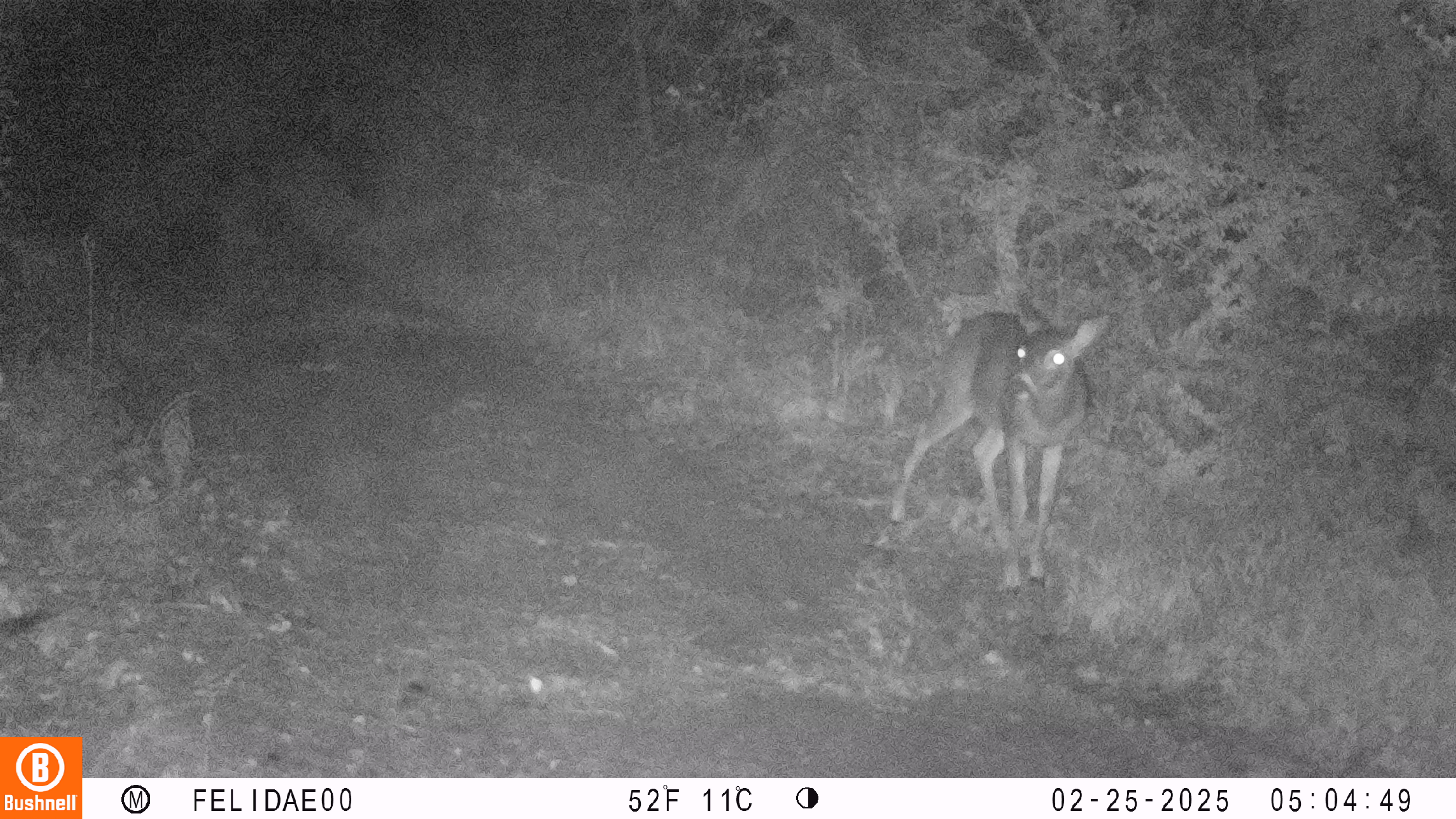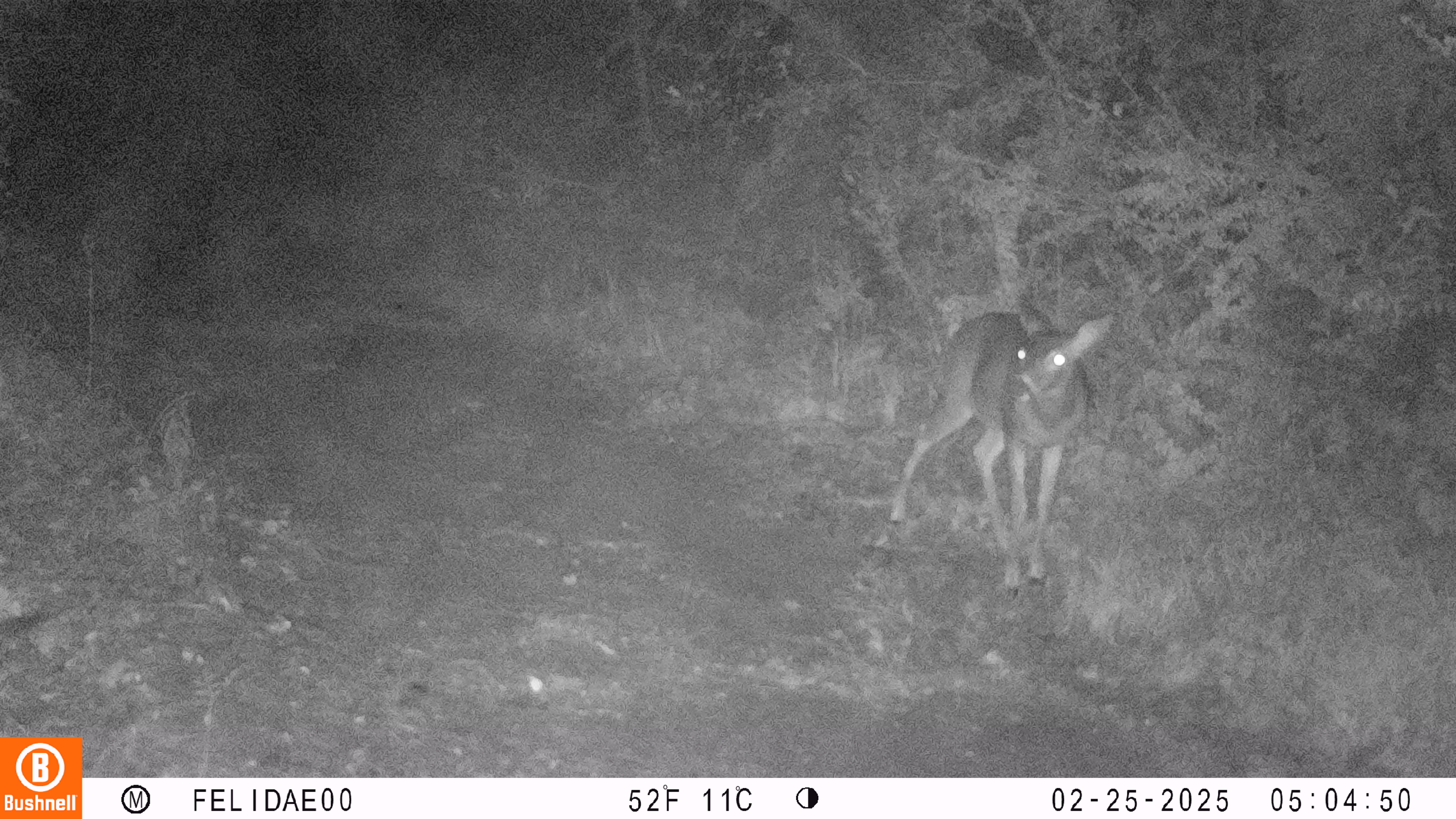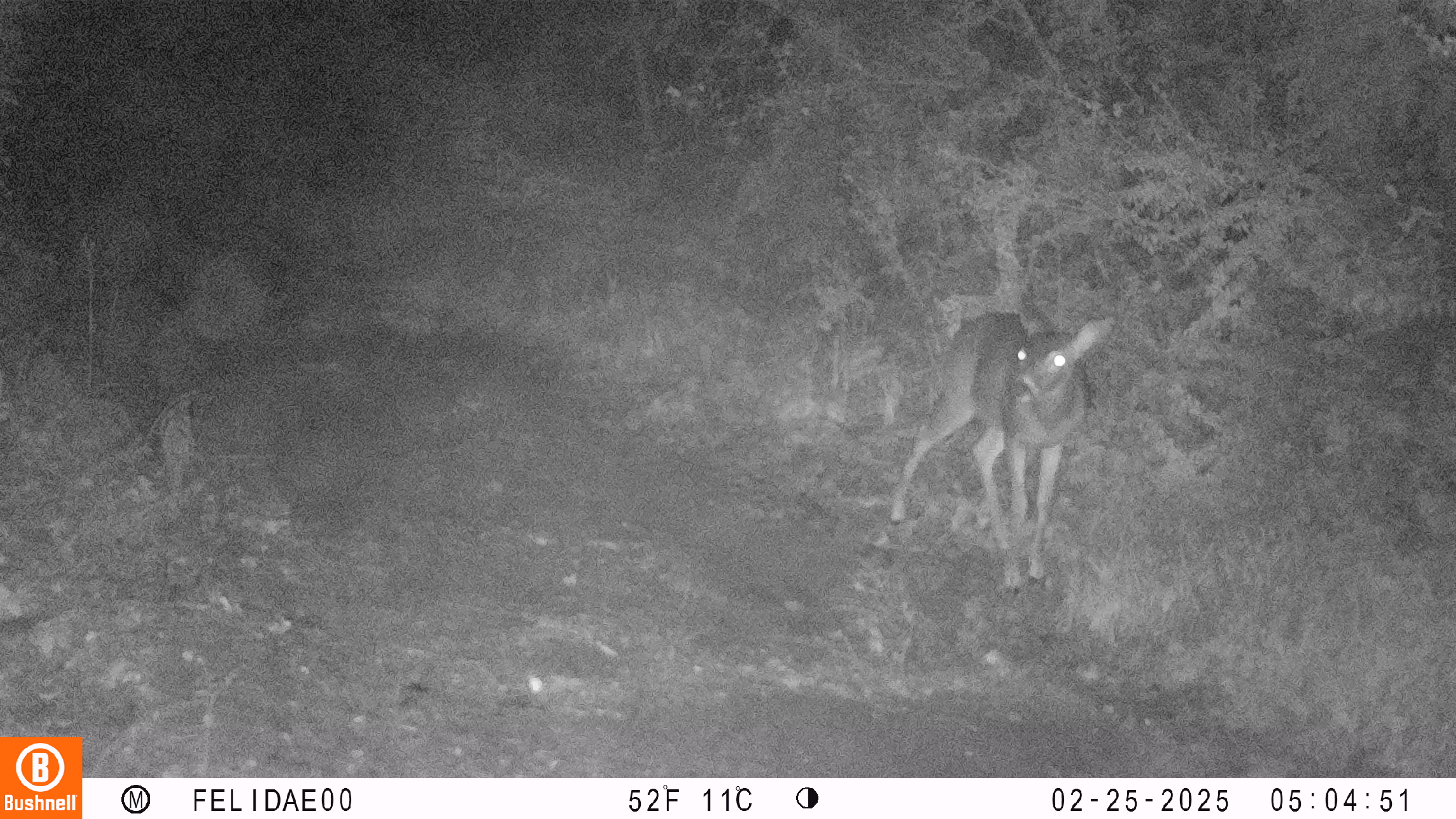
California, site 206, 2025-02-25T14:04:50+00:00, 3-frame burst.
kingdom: Animalia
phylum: Chordata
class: Mammalia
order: Artiodactyla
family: Cervidae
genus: Odocoileus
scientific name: Odocoileus hemionus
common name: mule deer